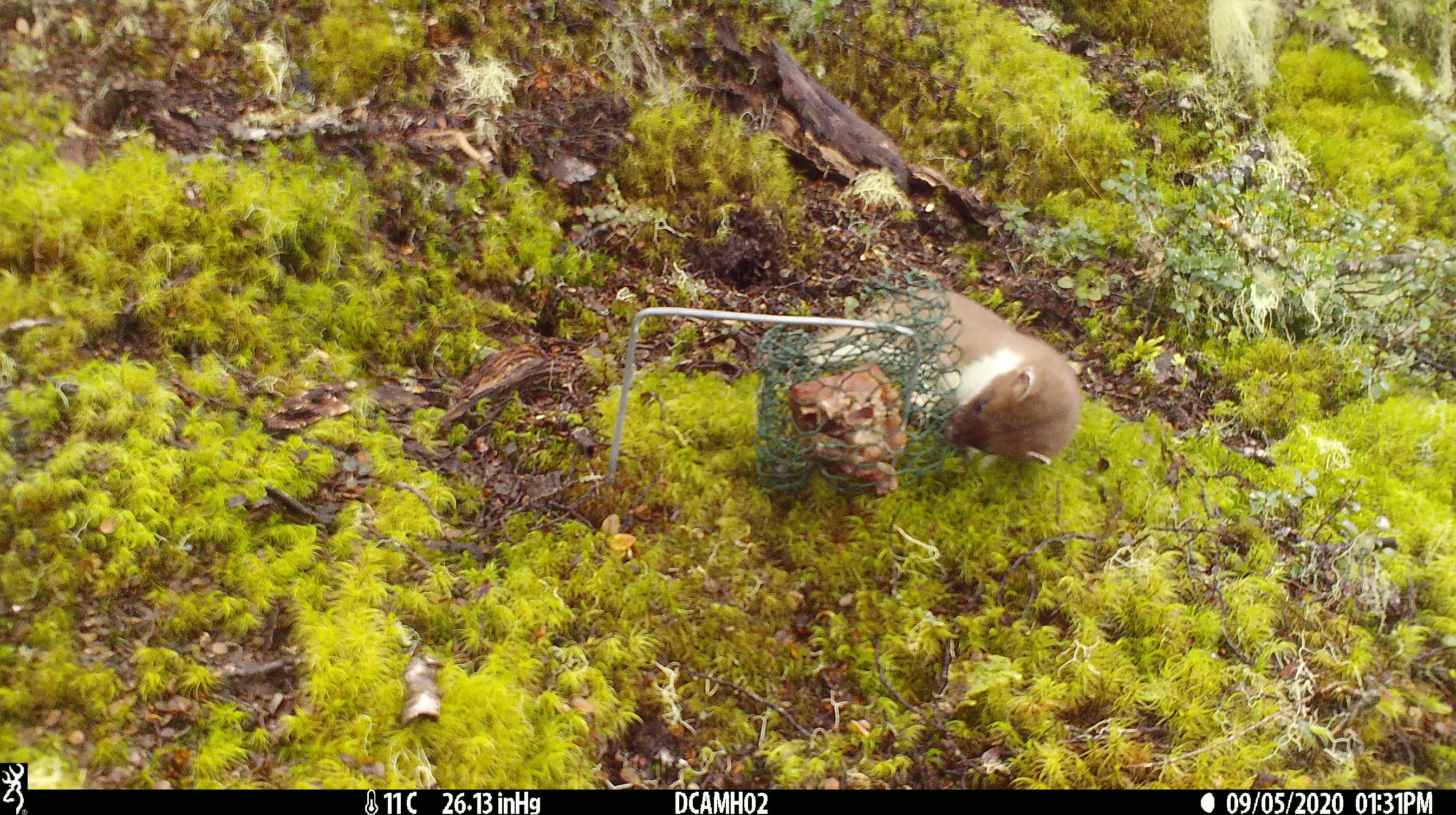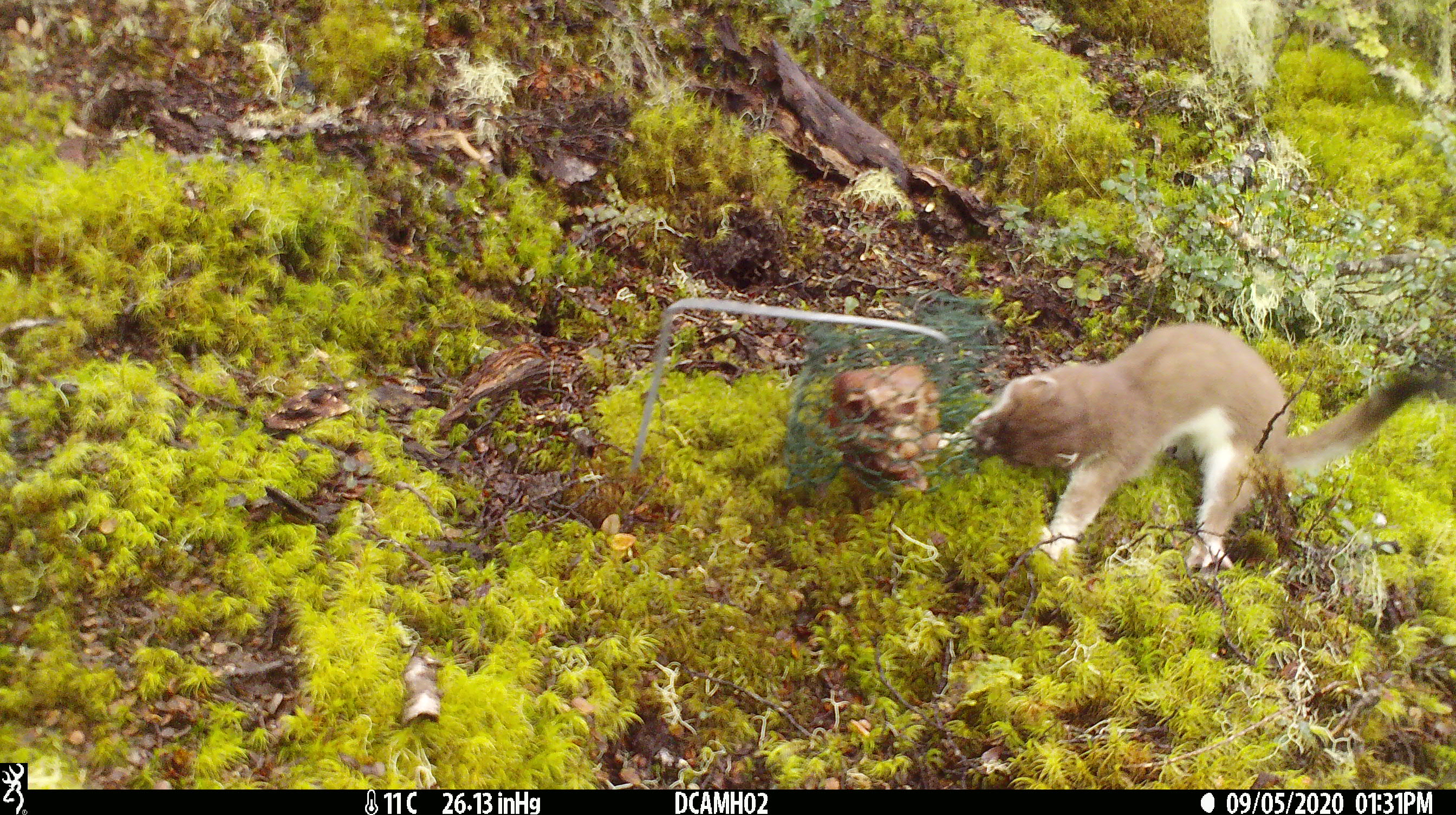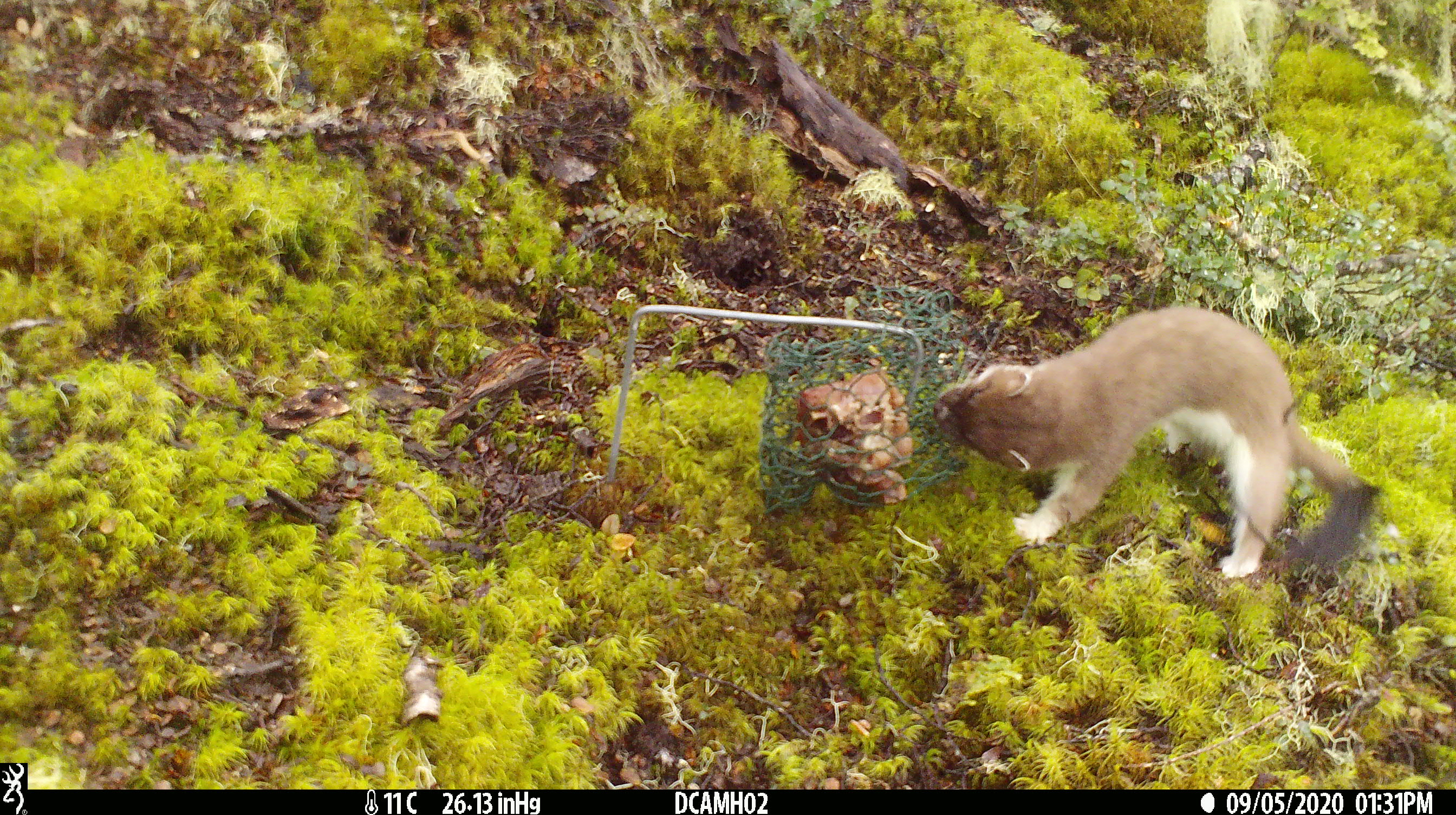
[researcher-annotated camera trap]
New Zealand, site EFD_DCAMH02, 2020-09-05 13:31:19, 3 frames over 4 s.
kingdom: Animalia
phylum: Chordata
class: Mammalia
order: Carnivora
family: Mustelidae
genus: Mustela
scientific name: Mustela erminea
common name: stoat